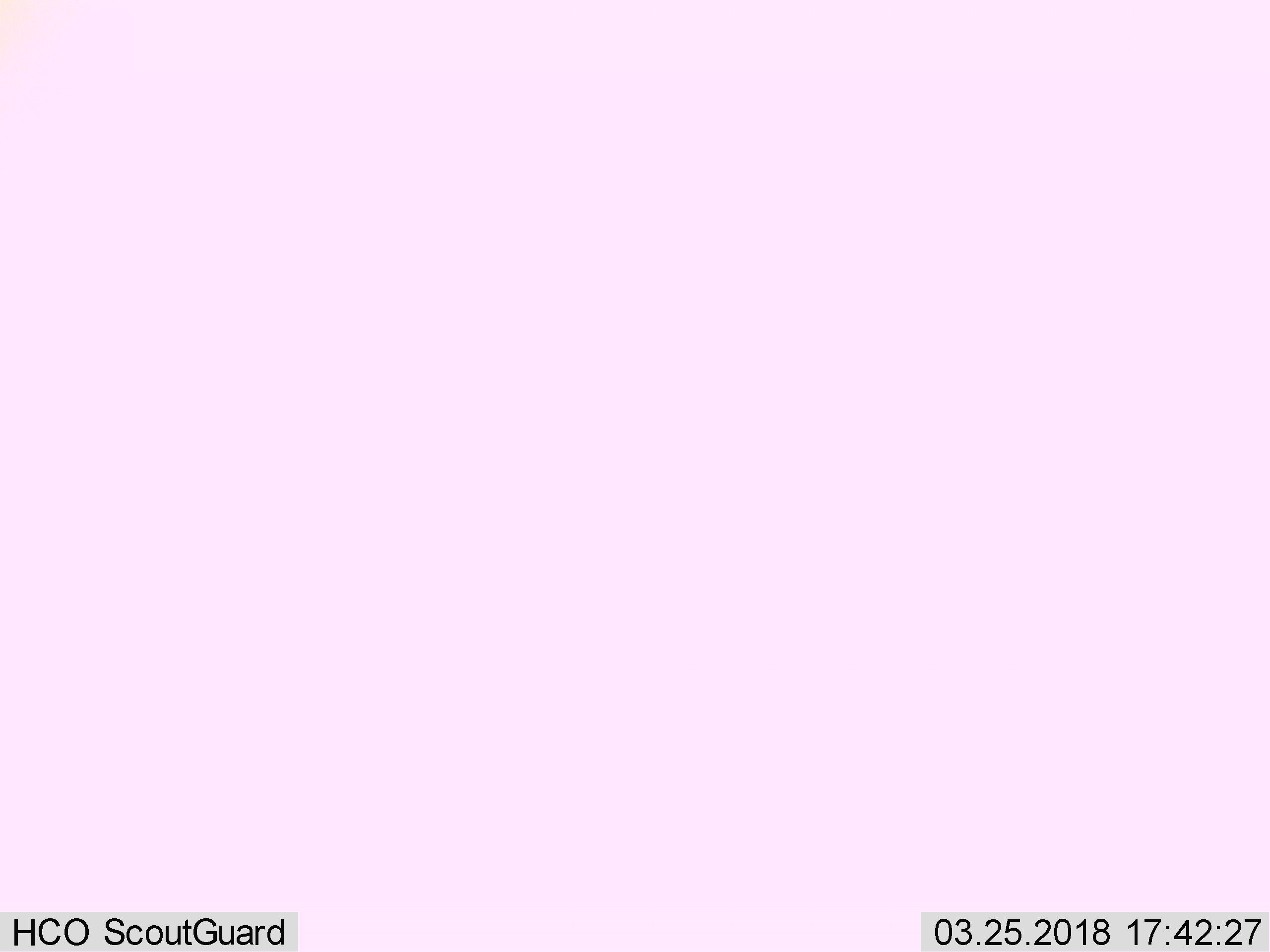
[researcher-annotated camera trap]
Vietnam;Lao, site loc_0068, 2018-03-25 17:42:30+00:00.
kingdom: Animalia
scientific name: Animalia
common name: animal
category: unidentified animal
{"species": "unidentified animal (animal) (Animalia)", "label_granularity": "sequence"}